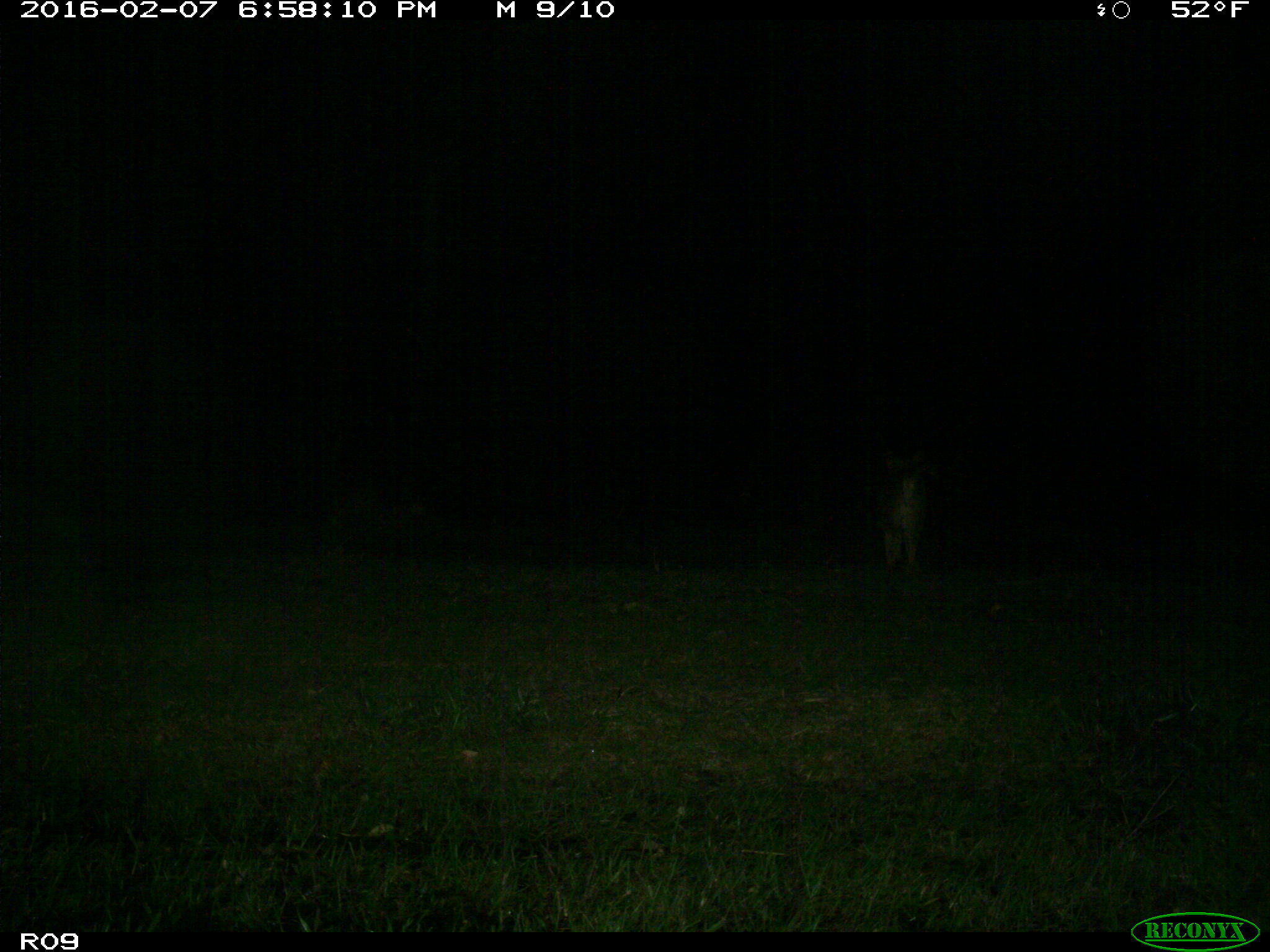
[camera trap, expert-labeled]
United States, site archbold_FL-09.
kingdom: Animalia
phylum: Chordata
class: Mammalia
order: Carnivora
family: Canidae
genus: Canis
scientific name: Canis latrans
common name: coyote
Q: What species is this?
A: Canis latrans (coyote).